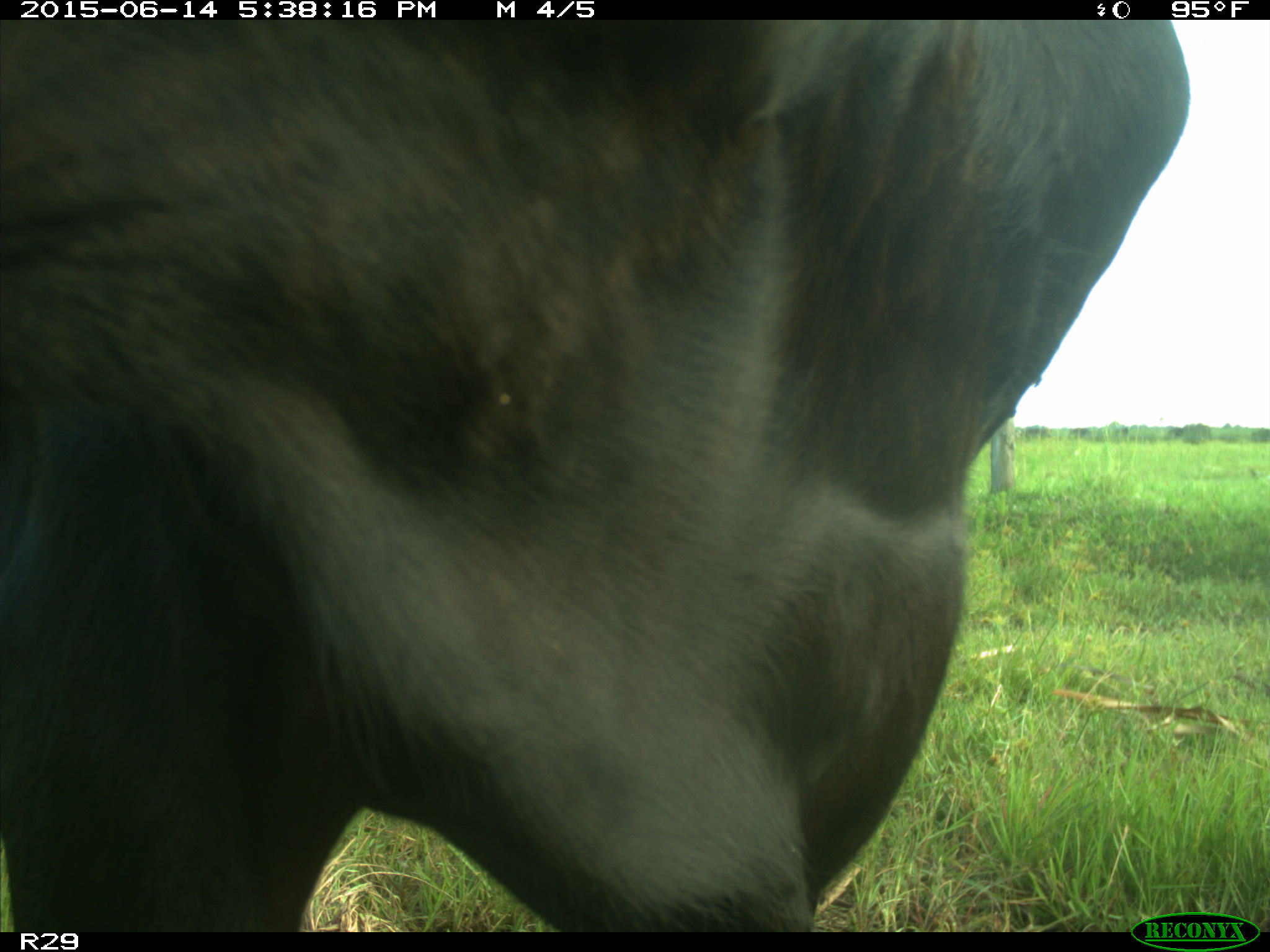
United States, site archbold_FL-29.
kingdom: Animalia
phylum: Chordata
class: Mammalia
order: Artiodactyla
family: Bovidae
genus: Bos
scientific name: Bos taurus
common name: domestic cow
Bos taurus (domestic cow).